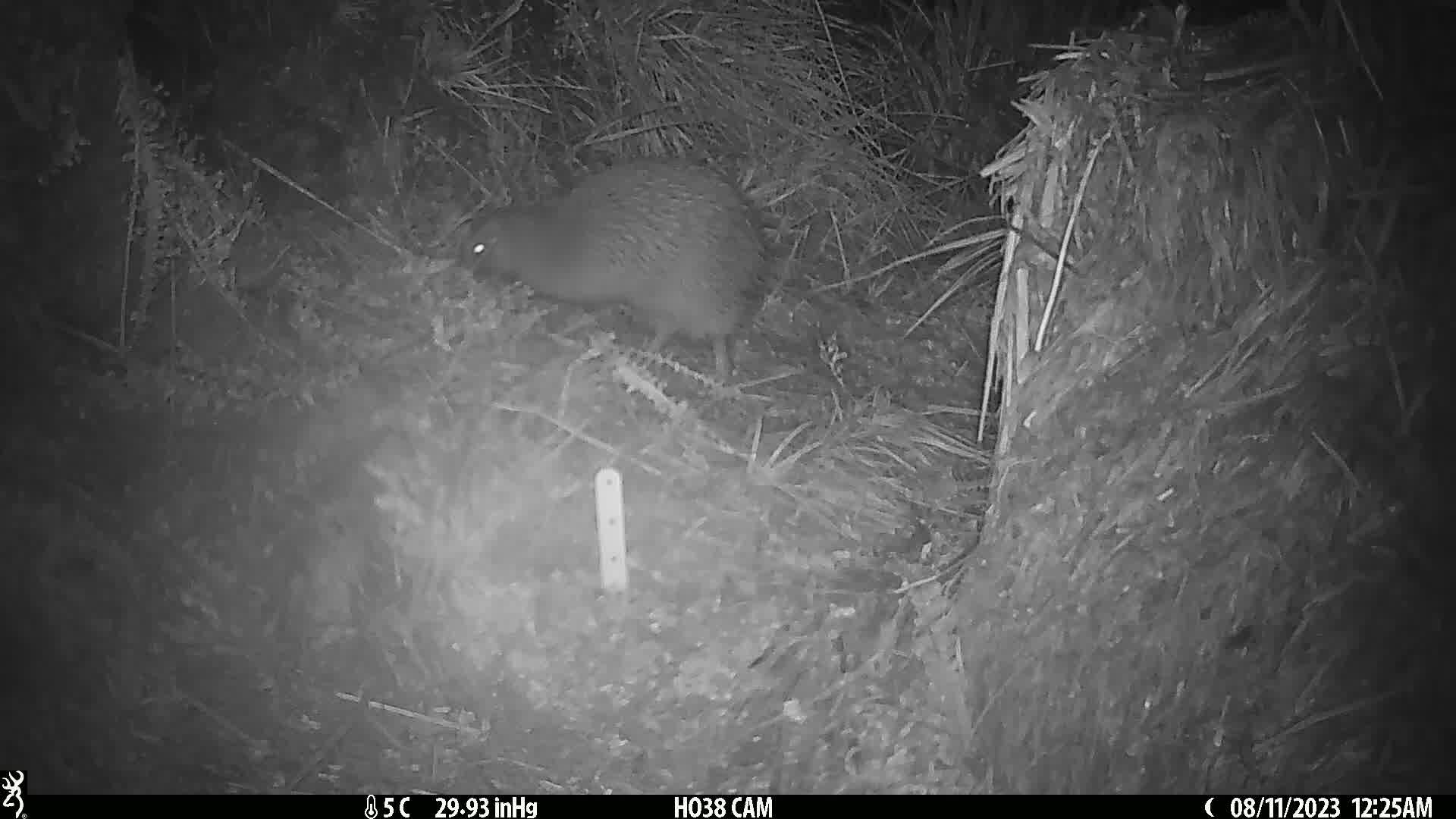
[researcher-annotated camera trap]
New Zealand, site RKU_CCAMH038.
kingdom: Animalia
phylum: Chordata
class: Aves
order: Apterygiformes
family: Apterygidae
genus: Apteryx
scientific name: Apteryx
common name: kiwi